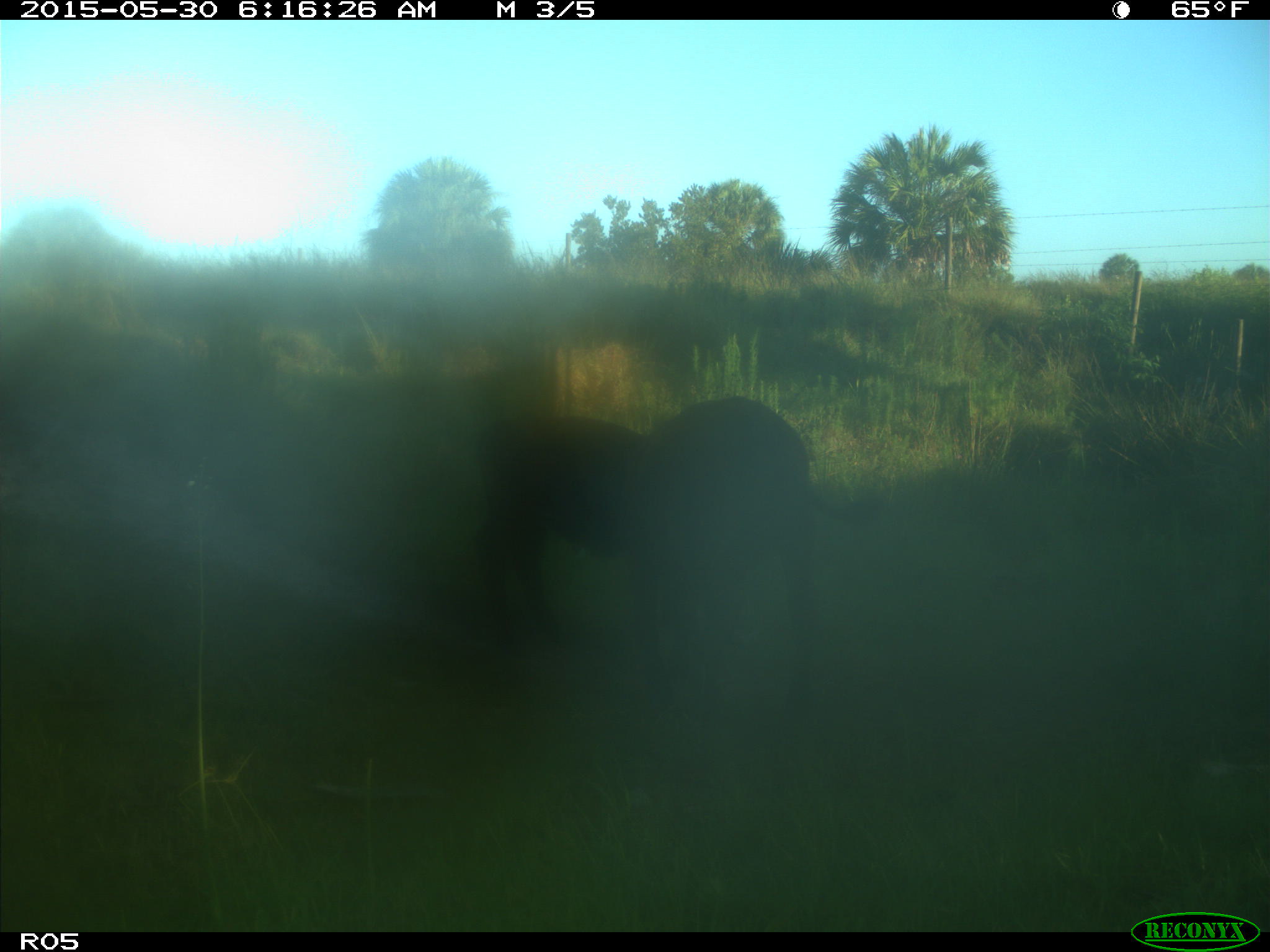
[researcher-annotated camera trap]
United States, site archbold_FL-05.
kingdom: Animalia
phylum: Chordata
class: Mammalia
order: Artiodactyla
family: Bovidae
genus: Bos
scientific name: Bos taurus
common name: domestic cow